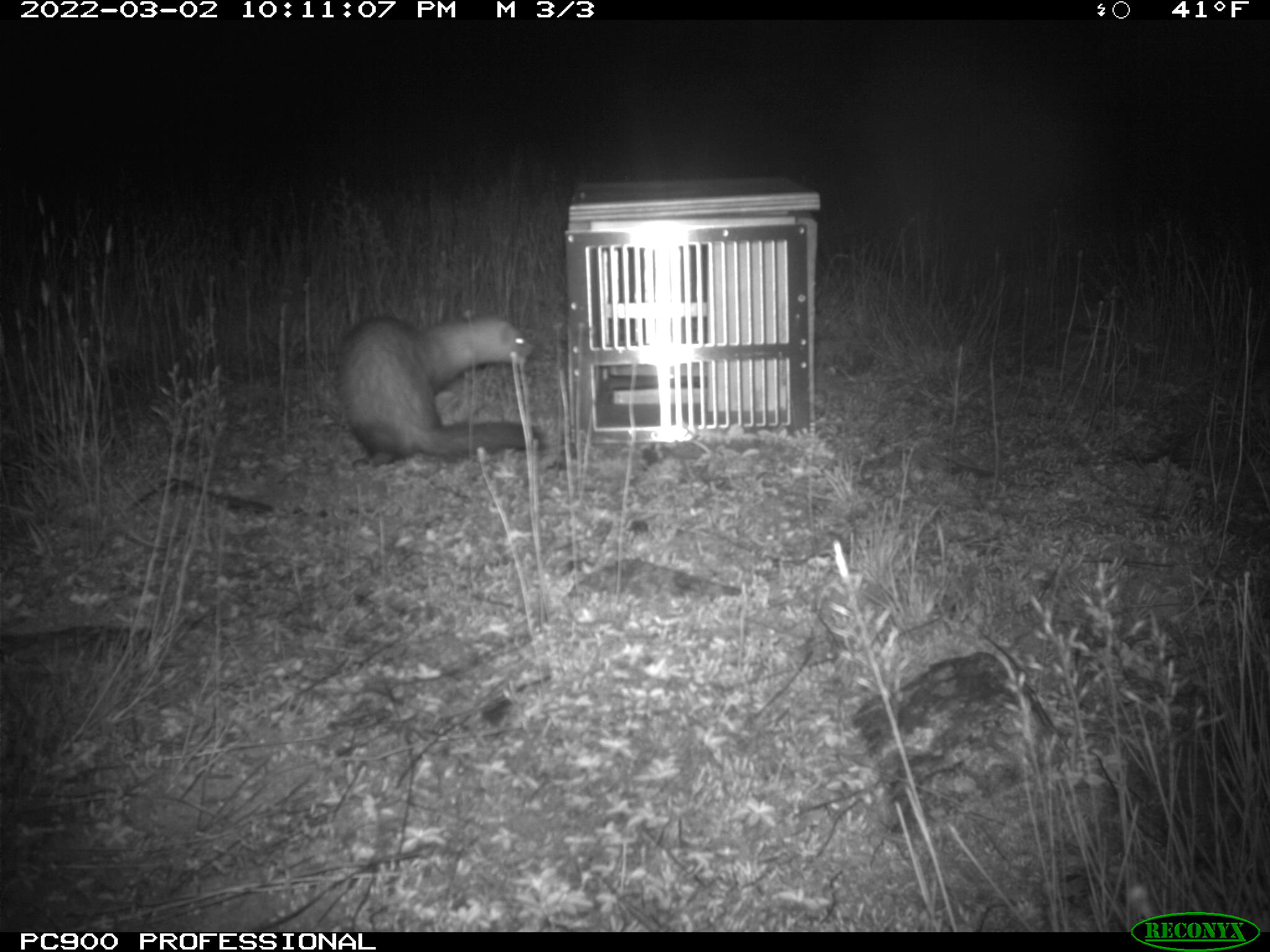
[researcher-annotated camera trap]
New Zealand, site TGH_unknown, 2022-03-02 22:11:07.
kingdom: Animalia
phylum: Chordata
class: Mammalia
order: Carnivora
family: Mustelidae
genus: Mustela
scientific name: Mustela furo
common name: ferret